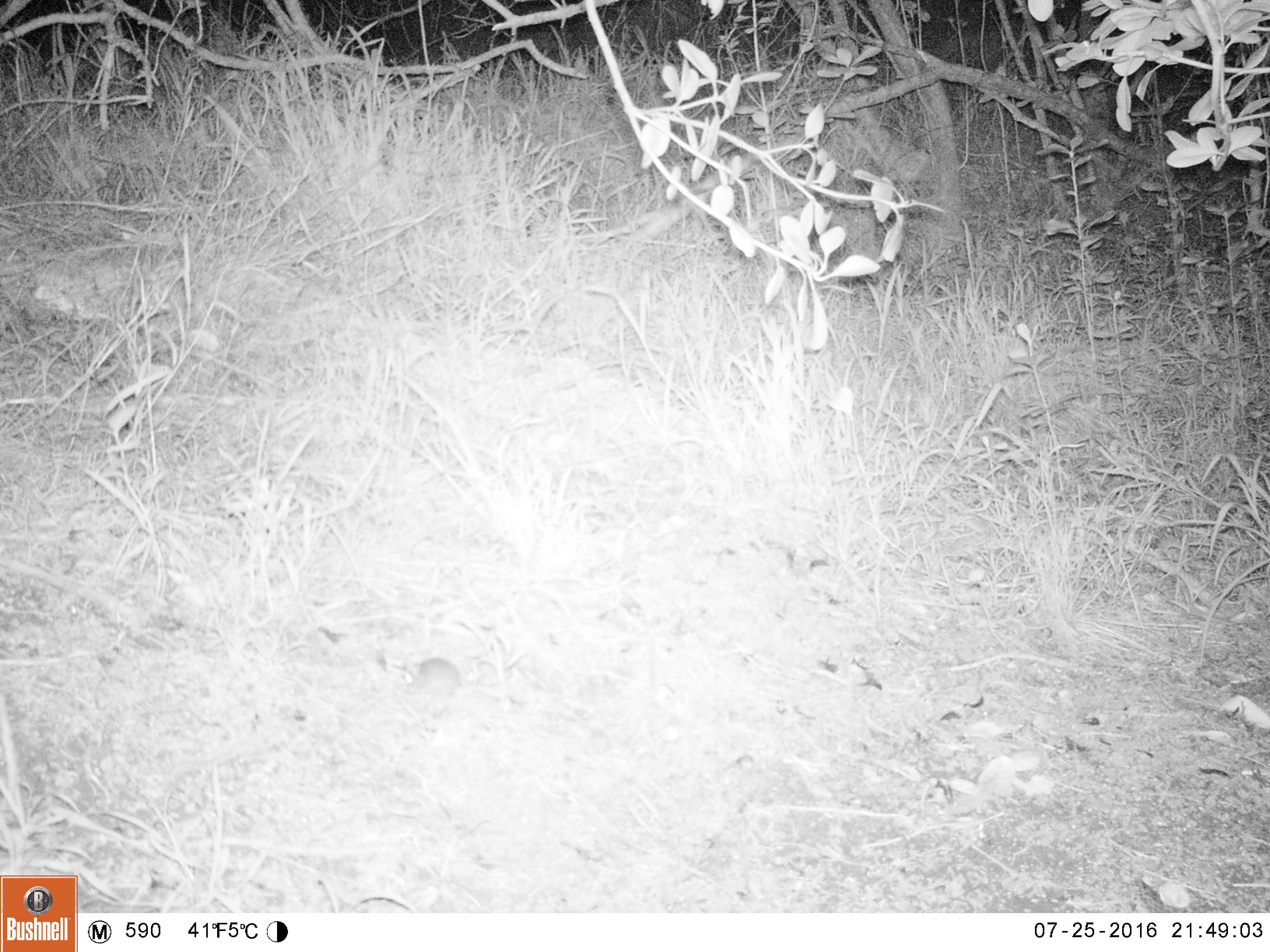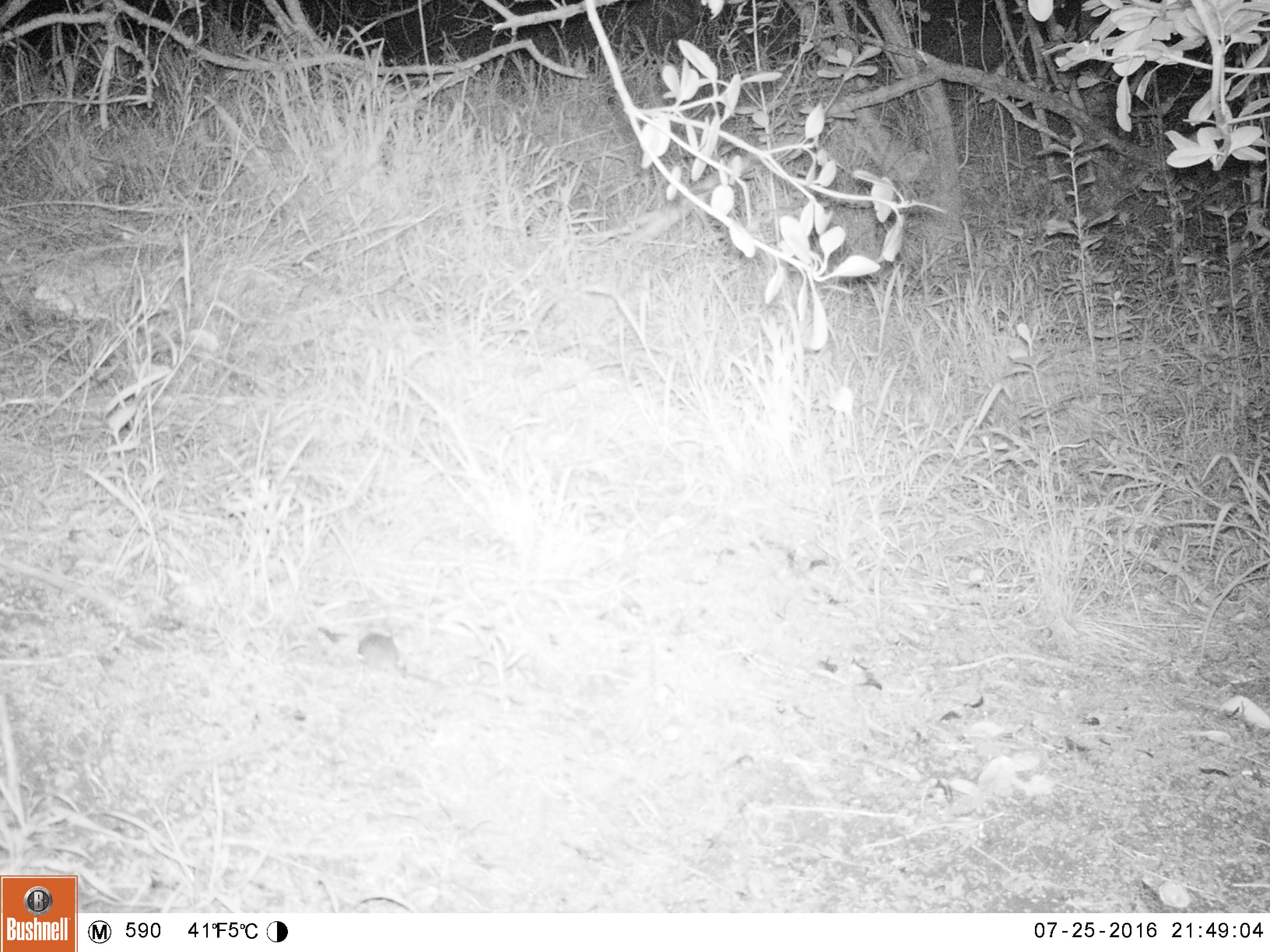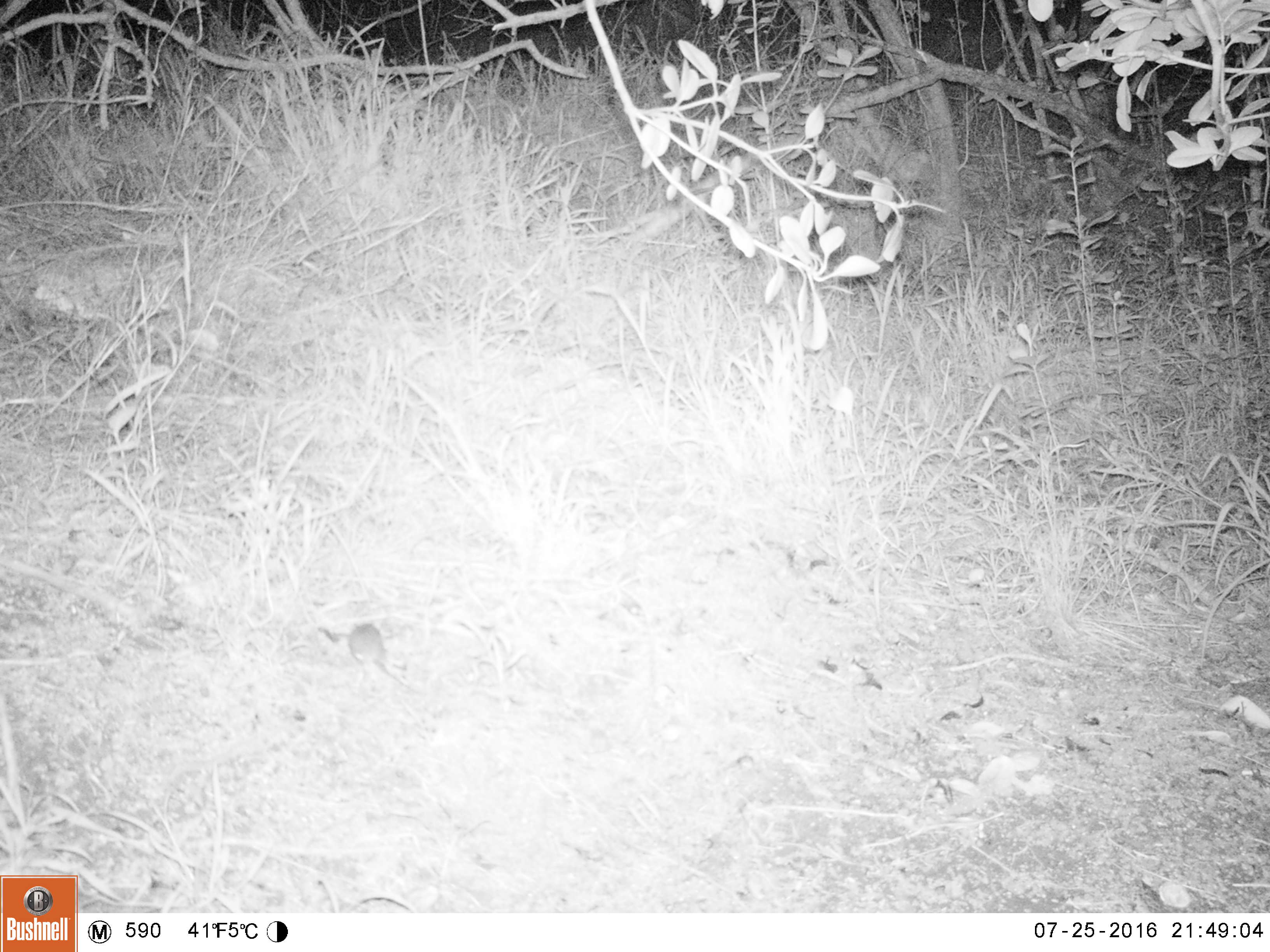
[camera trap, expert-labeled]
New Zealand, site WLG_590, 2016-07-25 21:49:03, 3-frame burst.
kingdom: Animalia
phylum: Chordata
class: Mammalia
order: Rodentia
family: Muridae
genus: Mus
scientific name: Mus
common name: mouse